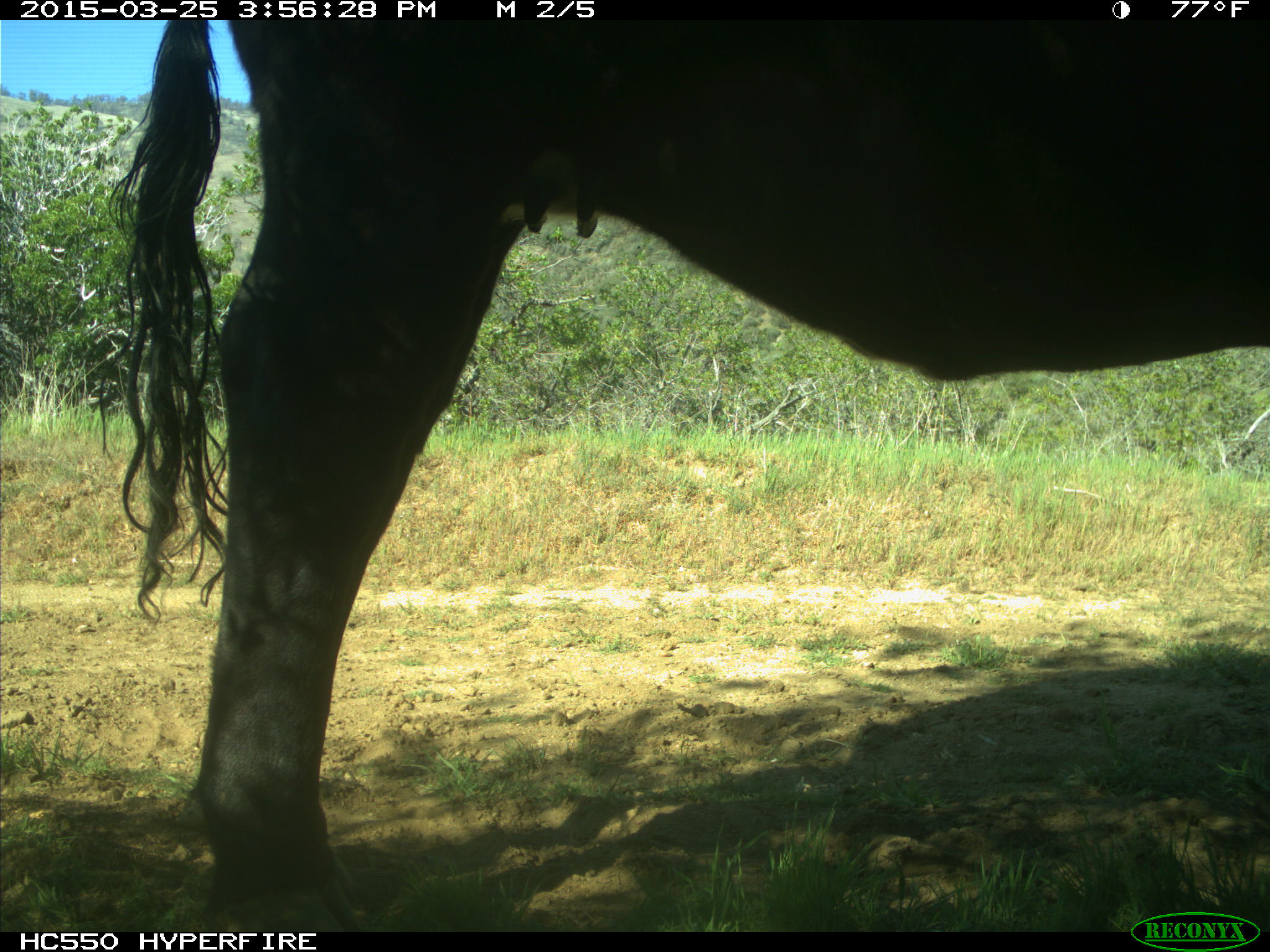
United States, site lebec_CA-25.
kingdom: Animalia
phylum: Chordata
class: Mammalia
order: Artiodactyla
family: Bovidae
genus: Bos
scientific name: Bos taurus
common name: domestic cow